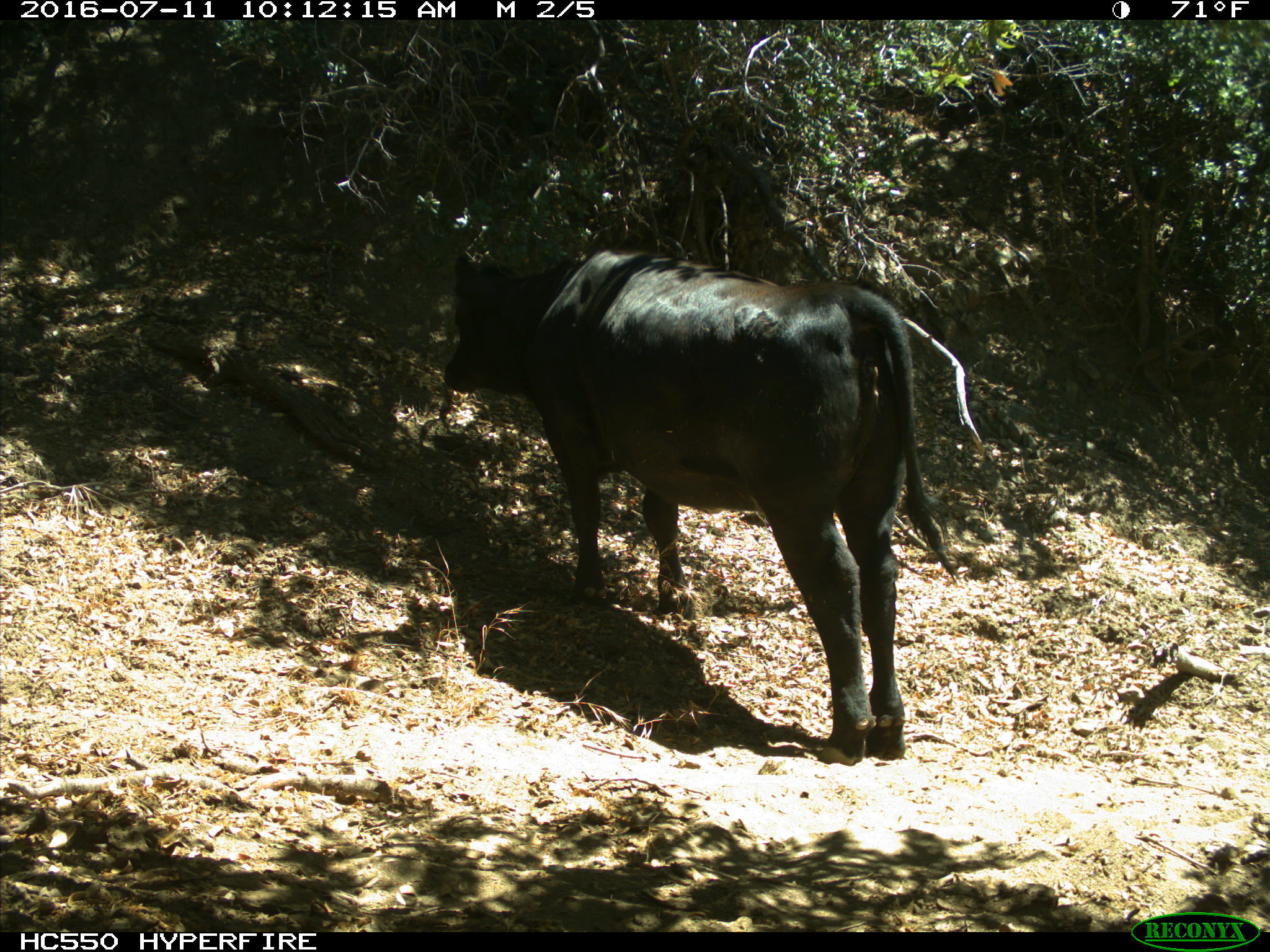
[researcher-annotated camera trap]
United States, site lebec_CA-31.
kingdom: Animalia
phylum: Chordata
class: Mammalia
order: Artiodactyla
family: Bovidae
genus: Bos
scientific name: Bos taurus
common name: domestic cow